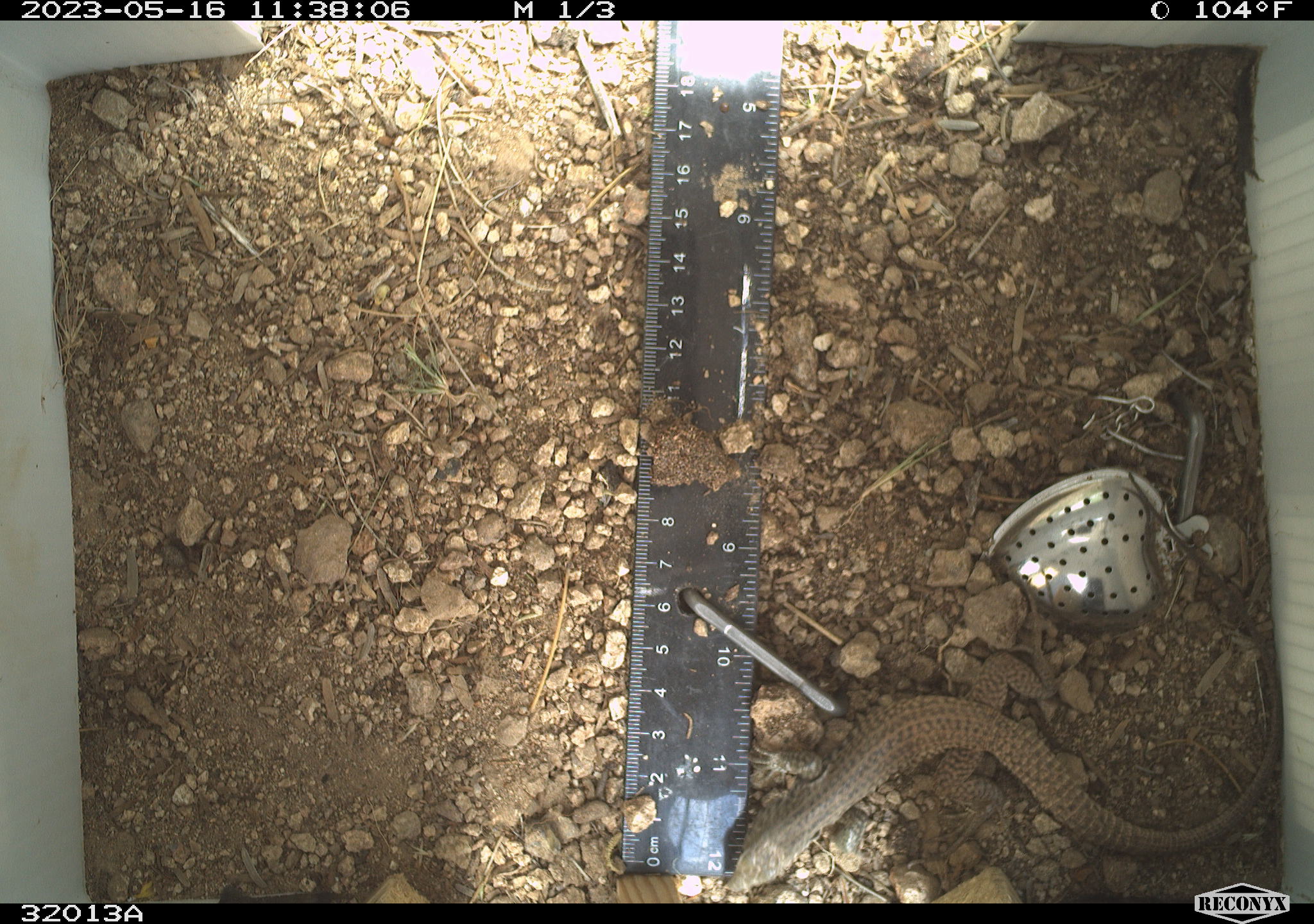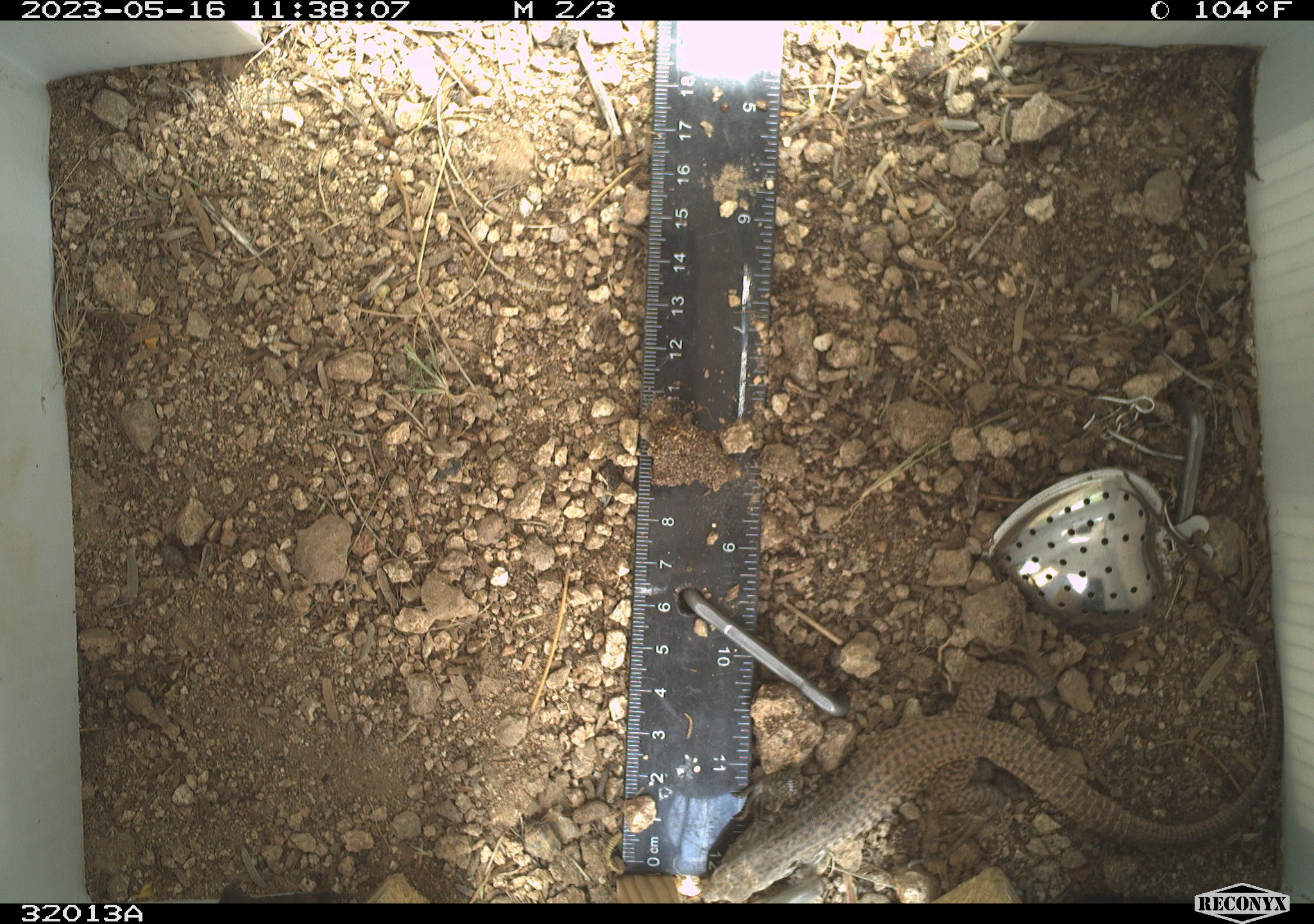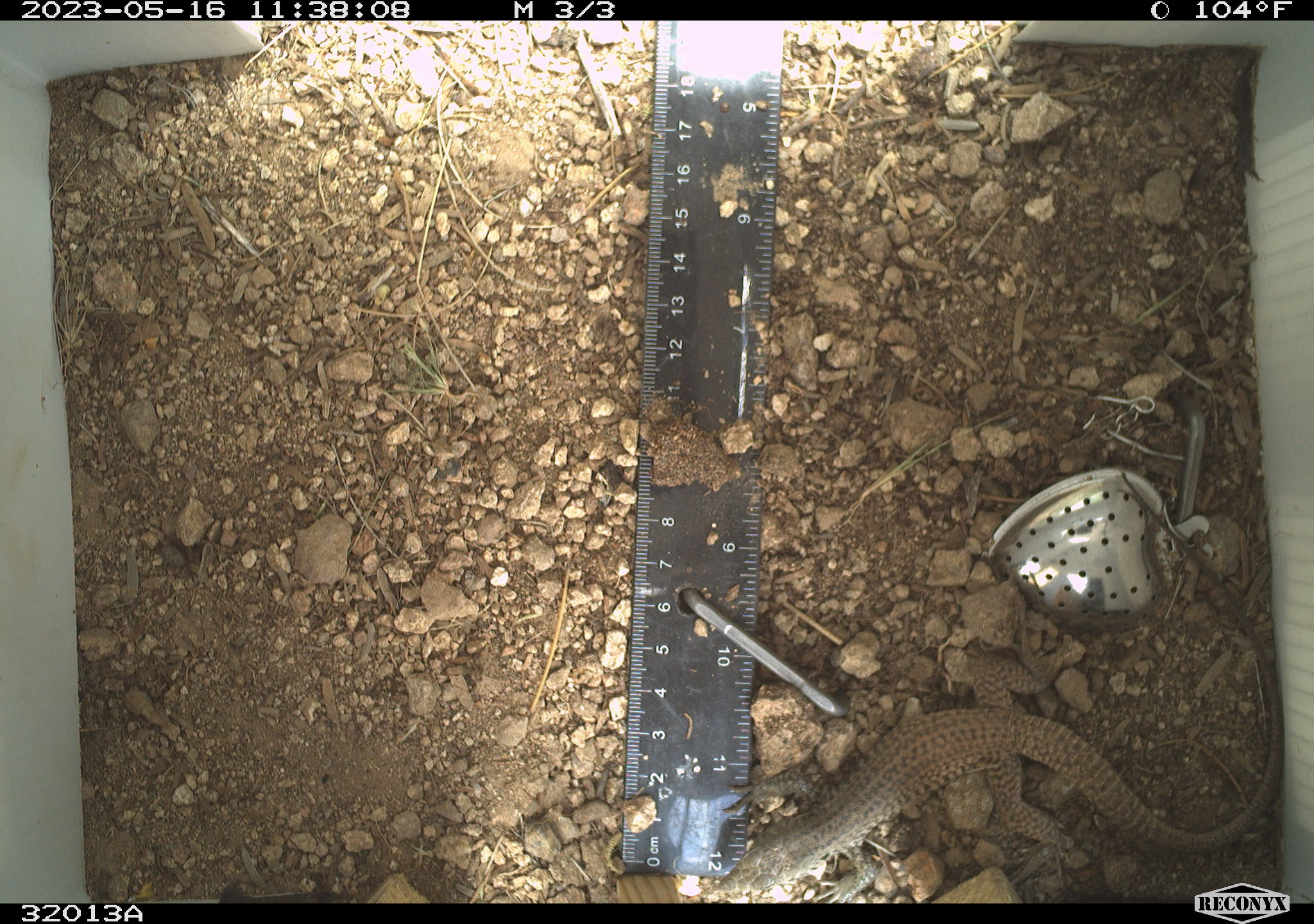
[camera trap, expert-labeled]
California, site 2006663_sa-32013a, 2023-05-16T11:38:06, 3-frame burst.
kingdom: Animalia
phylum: Chordata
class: Reptilia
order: Squamata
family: Teiidae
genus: Aspidoscelis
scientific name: Aspidoscelis tigris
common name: western whiptail